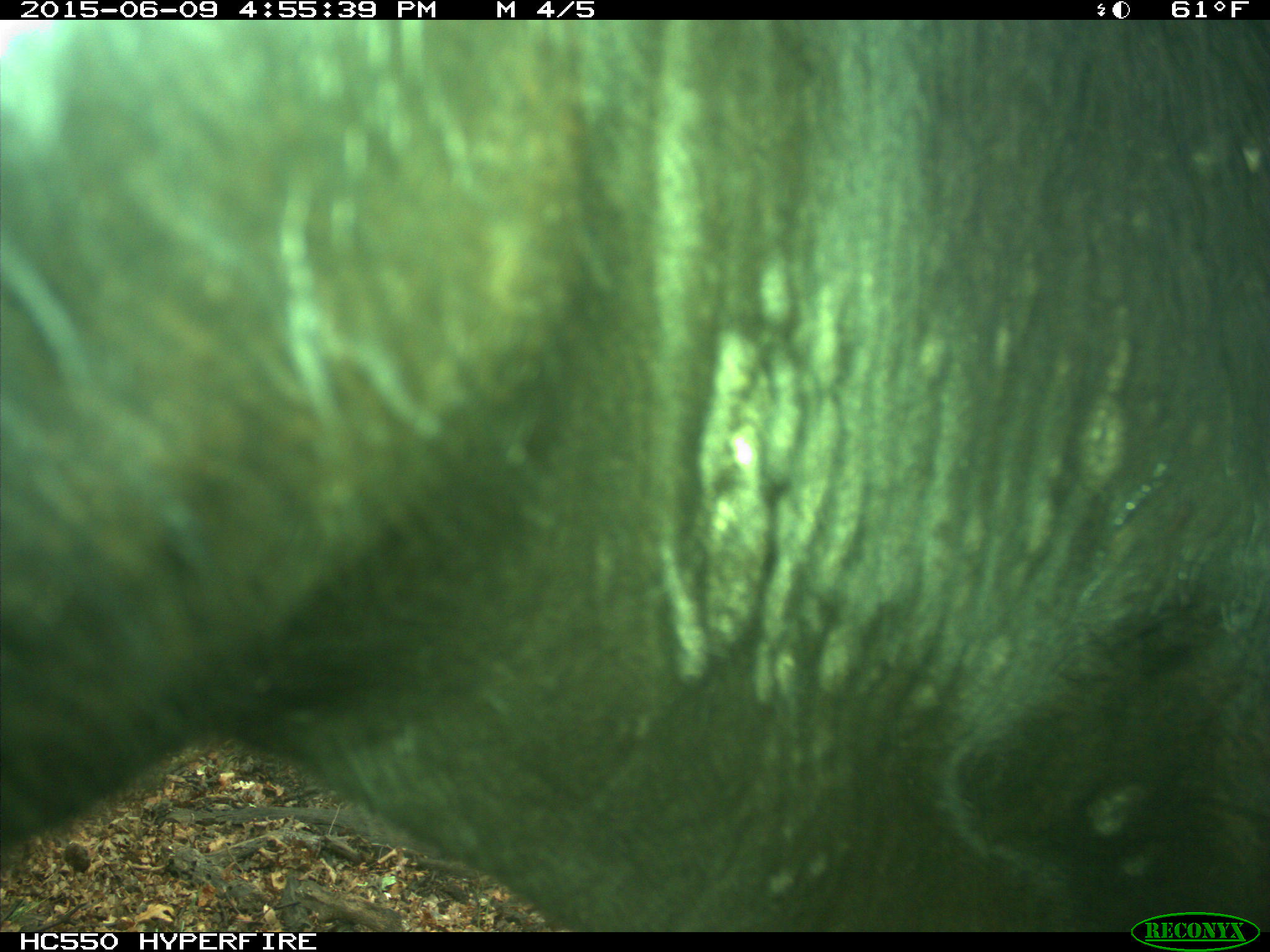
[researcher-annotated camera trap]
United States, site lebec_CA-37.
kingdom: Animalia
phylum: Chordata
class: Mammalia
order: Artiodactyla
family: Bovidae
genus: Bos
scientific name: Bos taurus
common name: domestic cow